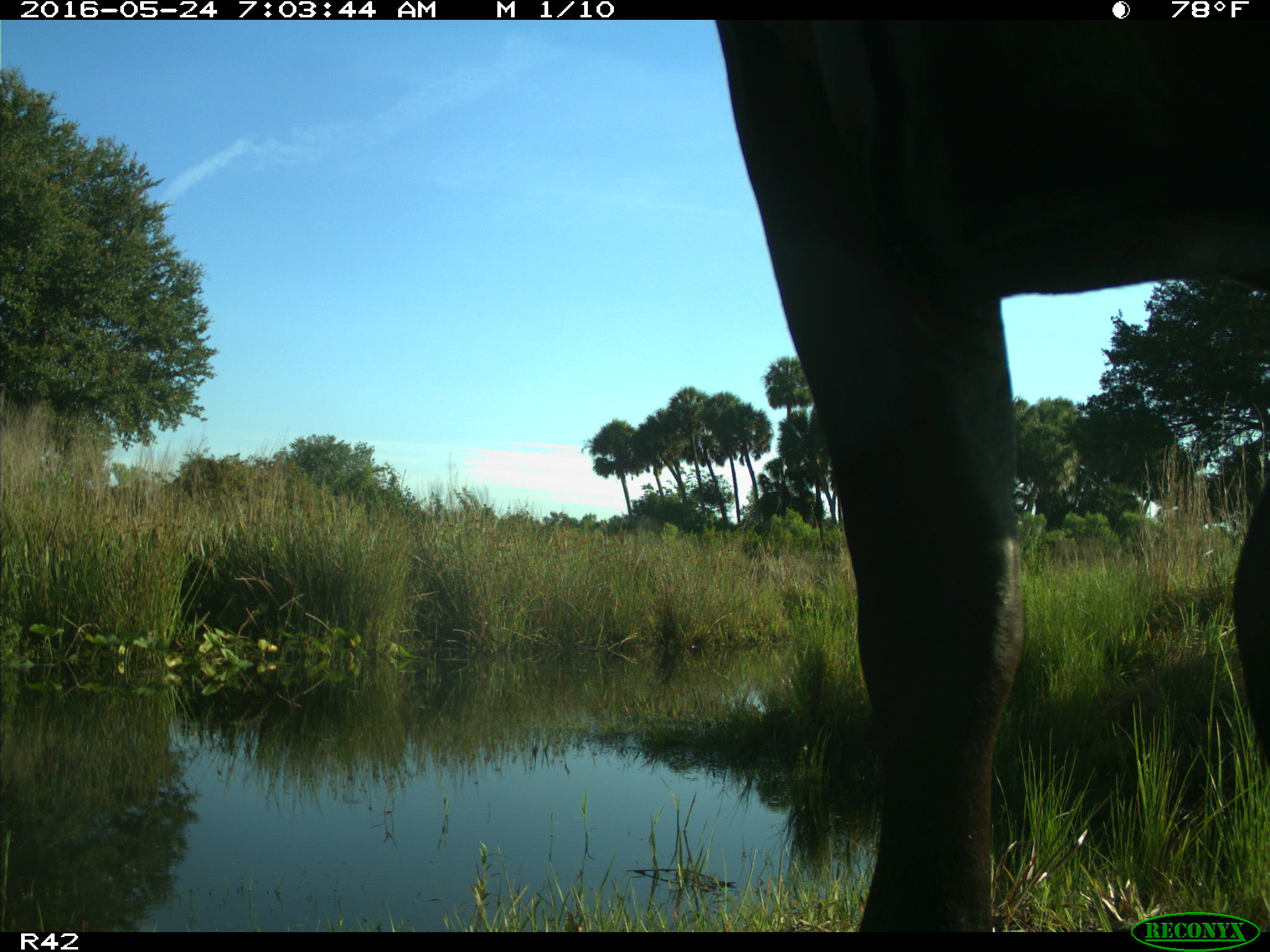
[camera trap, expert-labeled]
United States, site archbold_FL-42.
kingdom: Animalia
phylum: Chordata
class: Mammalia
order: Artiodactyla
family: Bovidae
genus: Bos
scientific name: Bos taurus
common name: domestic cow